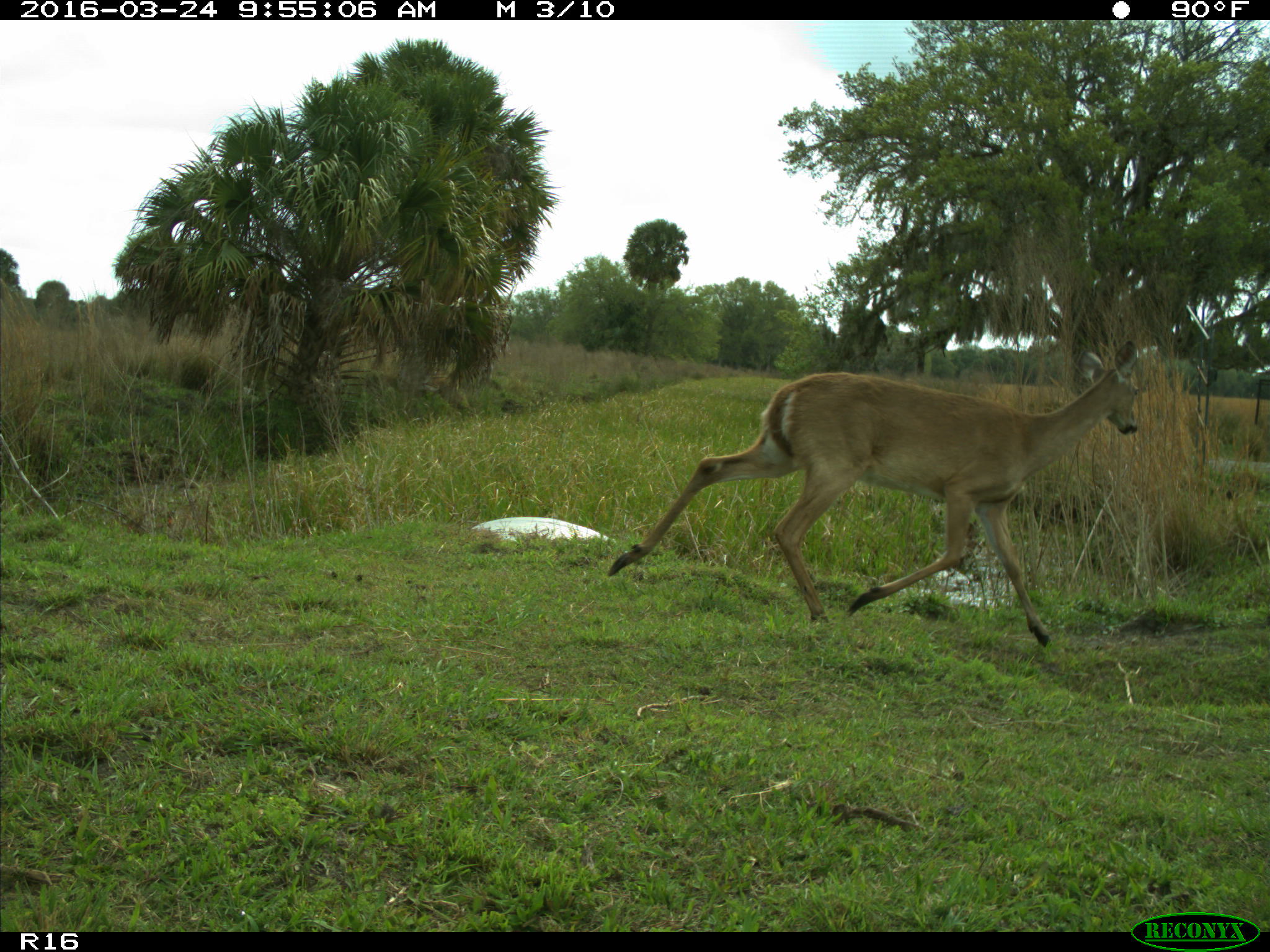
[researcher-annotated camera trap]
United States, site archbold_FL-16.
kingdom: Animalia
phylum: Chordata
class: Mammalia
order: Artiodactyla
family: Cervidae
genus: Odocoileus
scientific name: Odocoileus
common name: deer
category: unidentified deer